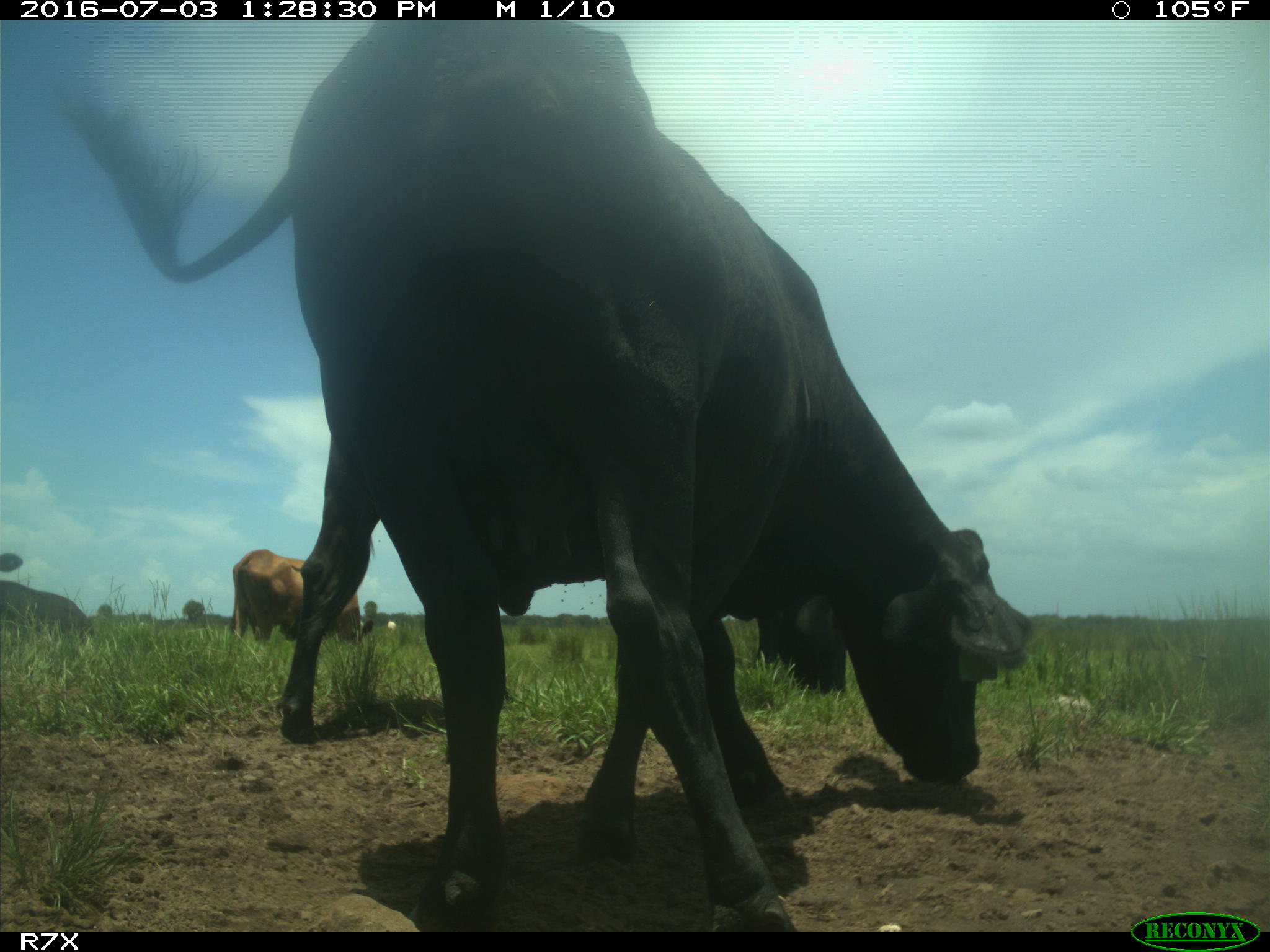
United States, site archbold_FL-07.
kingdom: Animalia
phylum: Chordata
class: Mammalia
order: Artiodactyla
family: Bovidae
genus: Bos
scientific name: Bos taurus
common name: domestic cow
Bos taurus (domestic cow).